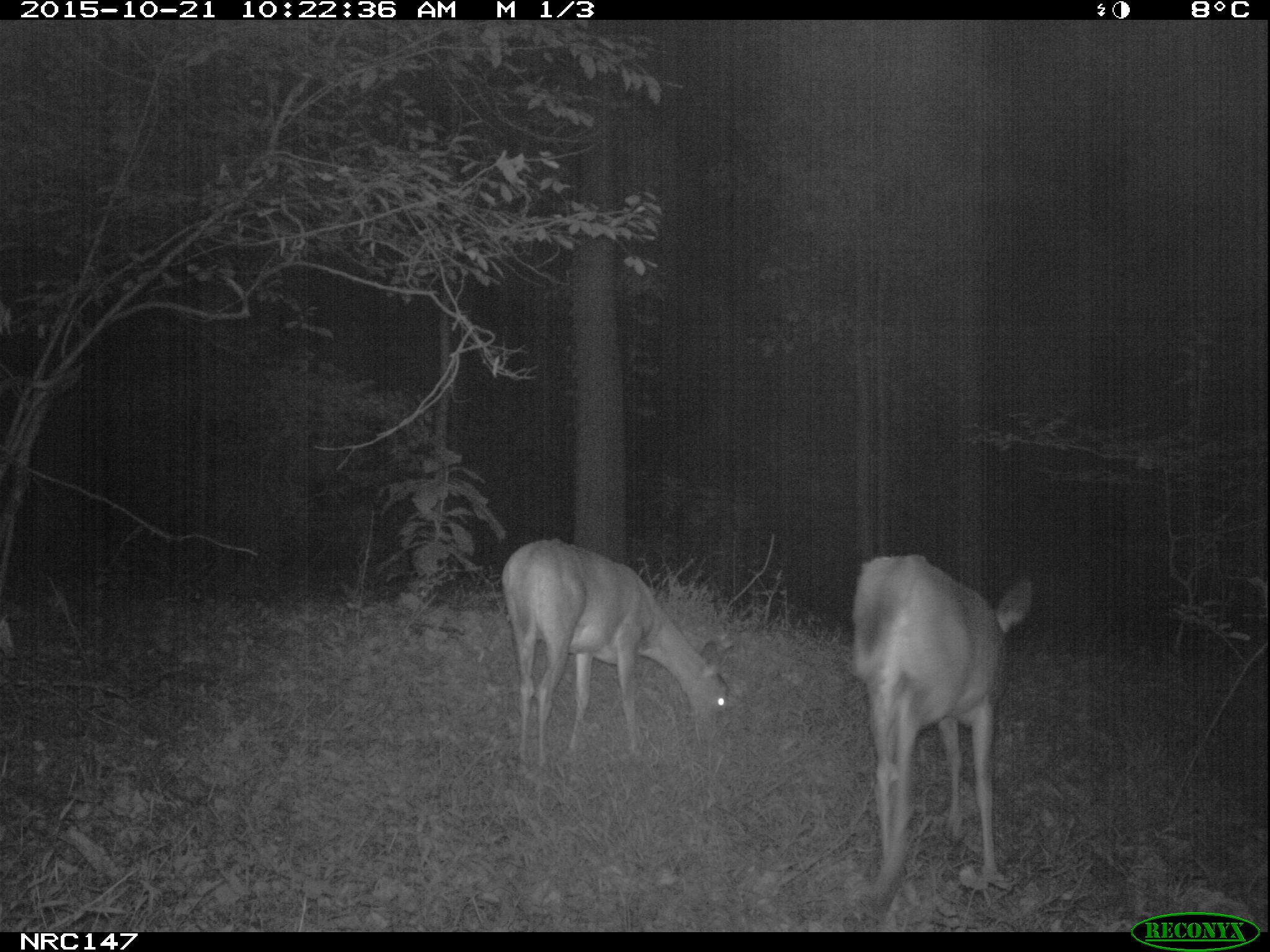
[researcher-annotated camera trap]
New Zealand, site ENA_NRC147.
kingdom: Animalia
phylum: Chordata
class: Mammalia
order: Artiodactyla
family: Cervidae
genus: Odocoileus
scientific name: Odocoileus virginianus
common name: white-tailed deer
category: white tailed deer